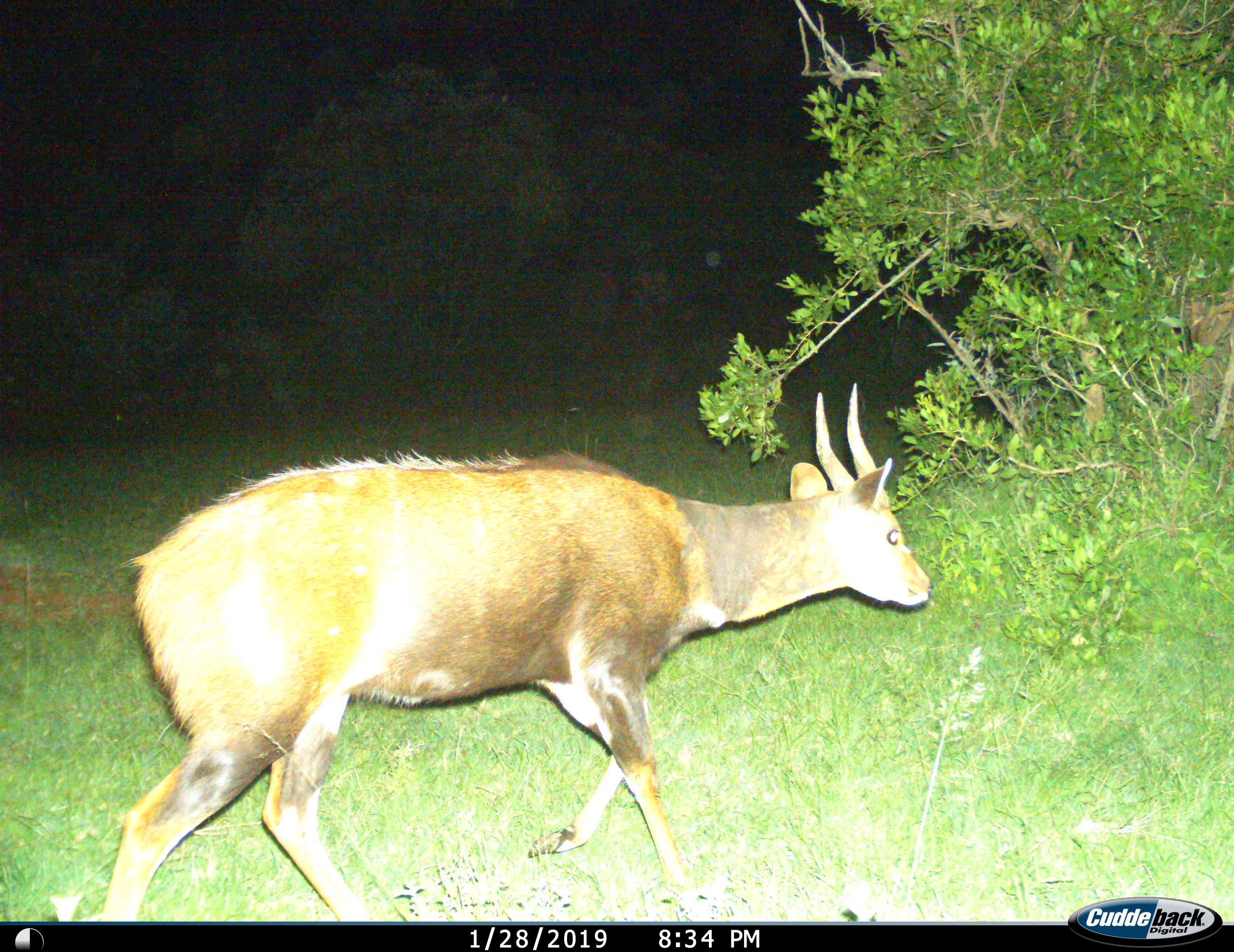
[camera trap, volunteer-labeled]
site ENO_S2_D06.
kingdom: Animalia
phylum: Chordata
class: Mammalia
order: Artiodactyla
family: Bovidae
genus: Tragelaphus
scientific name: Tragelaphus scriptus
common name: bushbuck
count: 1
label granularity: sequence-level